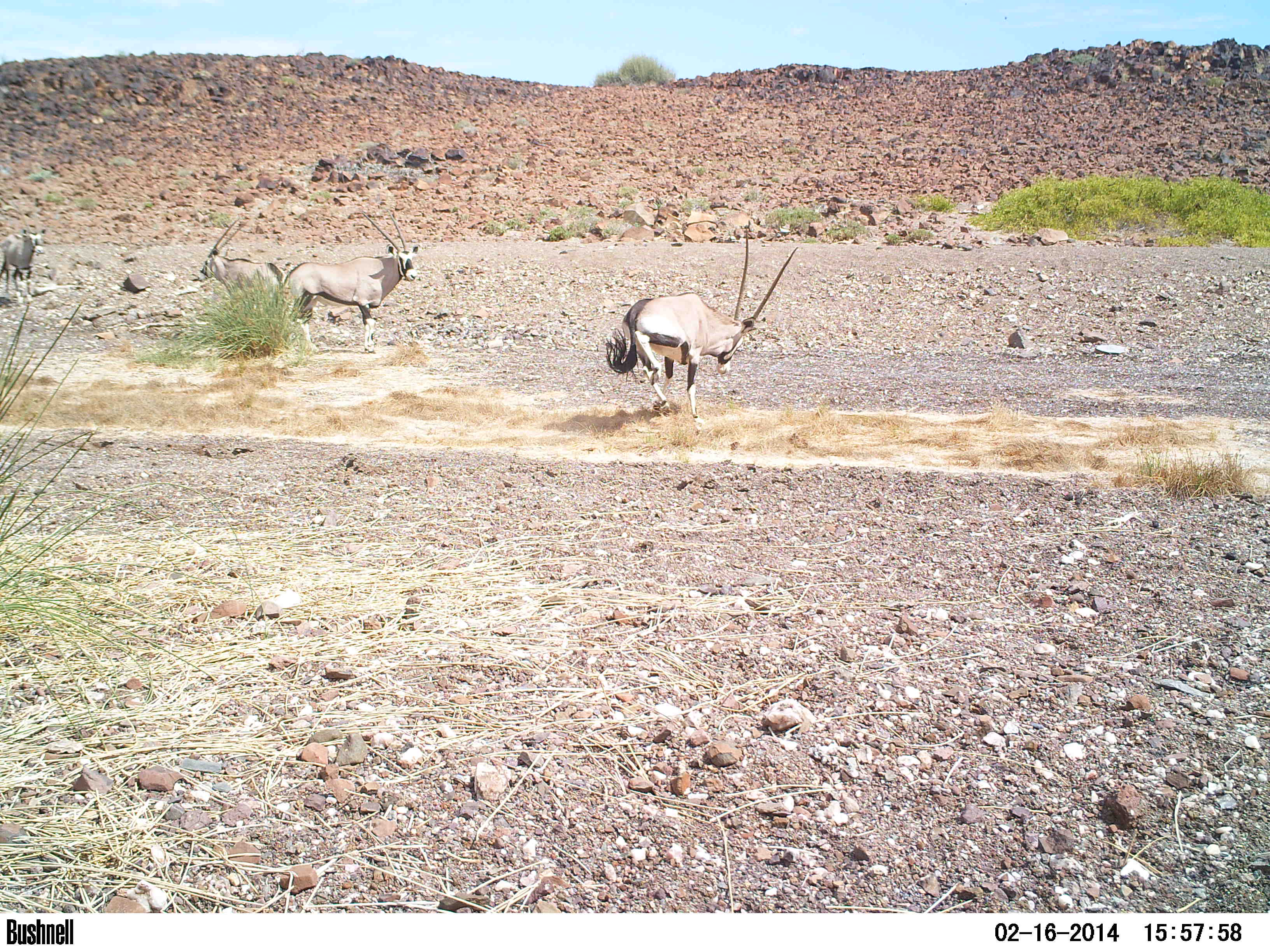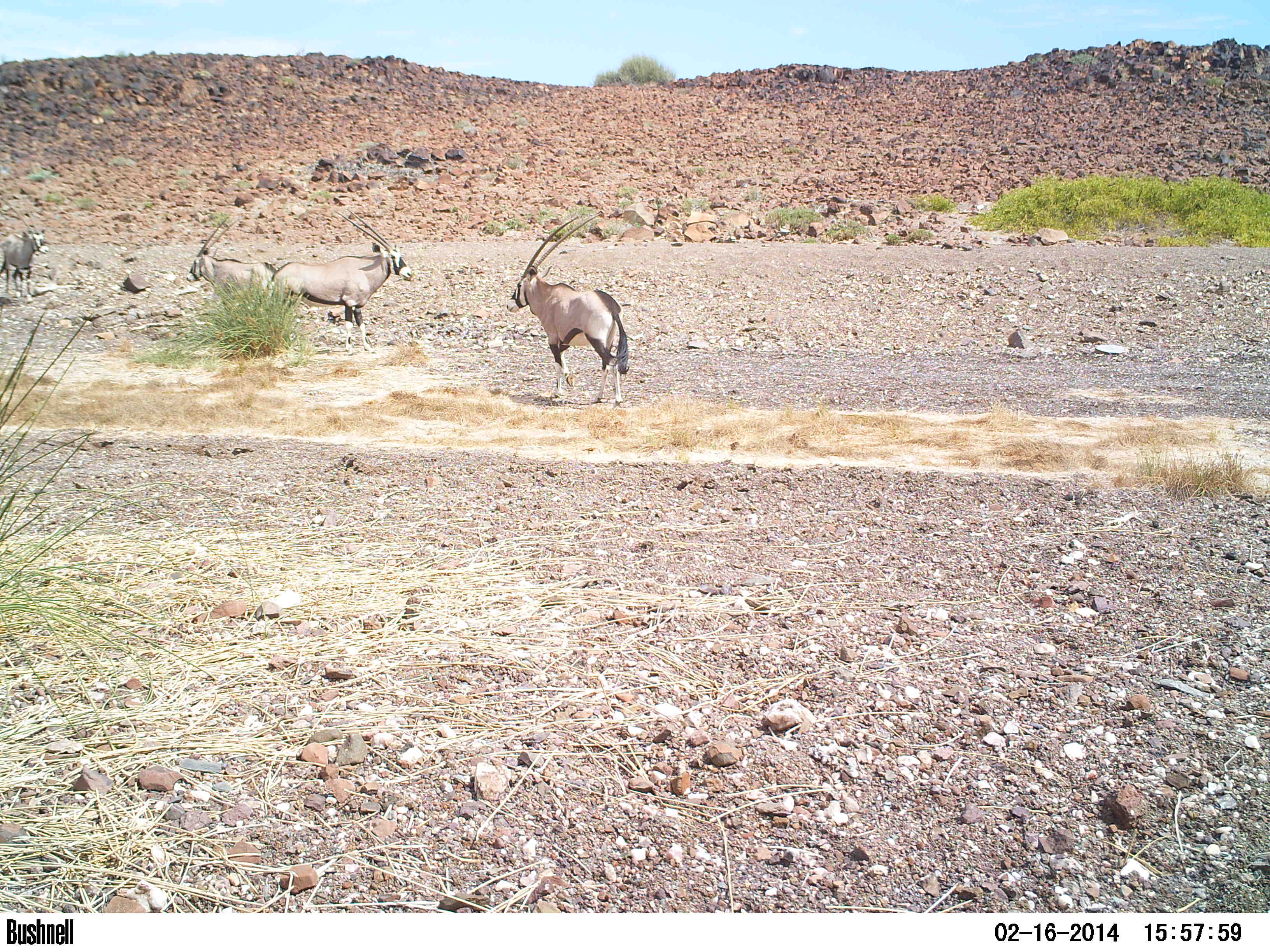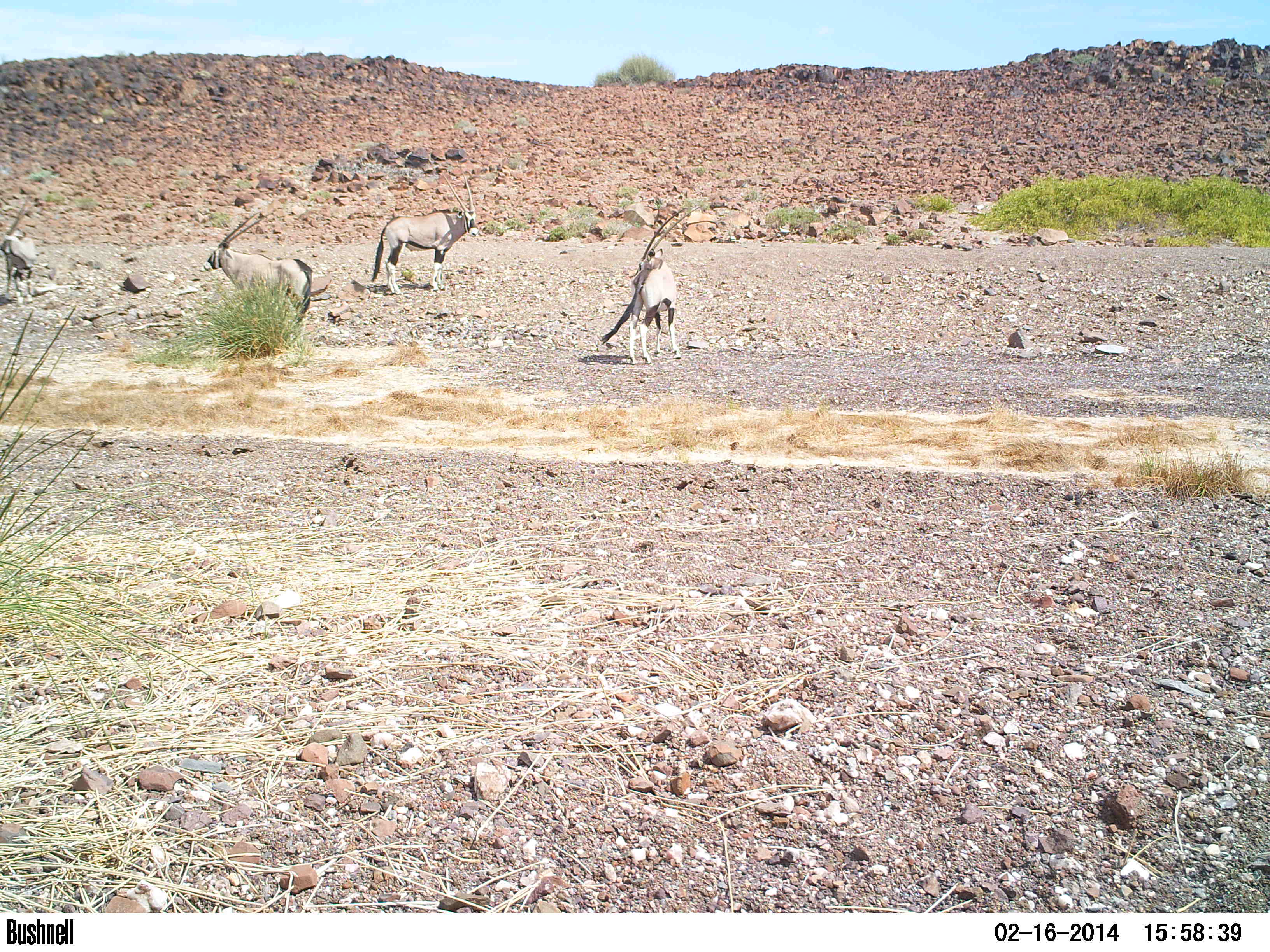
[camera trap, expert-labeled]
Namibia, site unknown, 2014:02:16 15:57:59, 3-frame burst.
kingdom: Animalia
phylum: Chordata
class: Mammalia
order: Artiodactyla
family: Bovidae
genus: Oryx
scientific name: Oryx gazella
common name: gemsbok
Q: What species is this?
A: Oryx gazella (gemsbok).